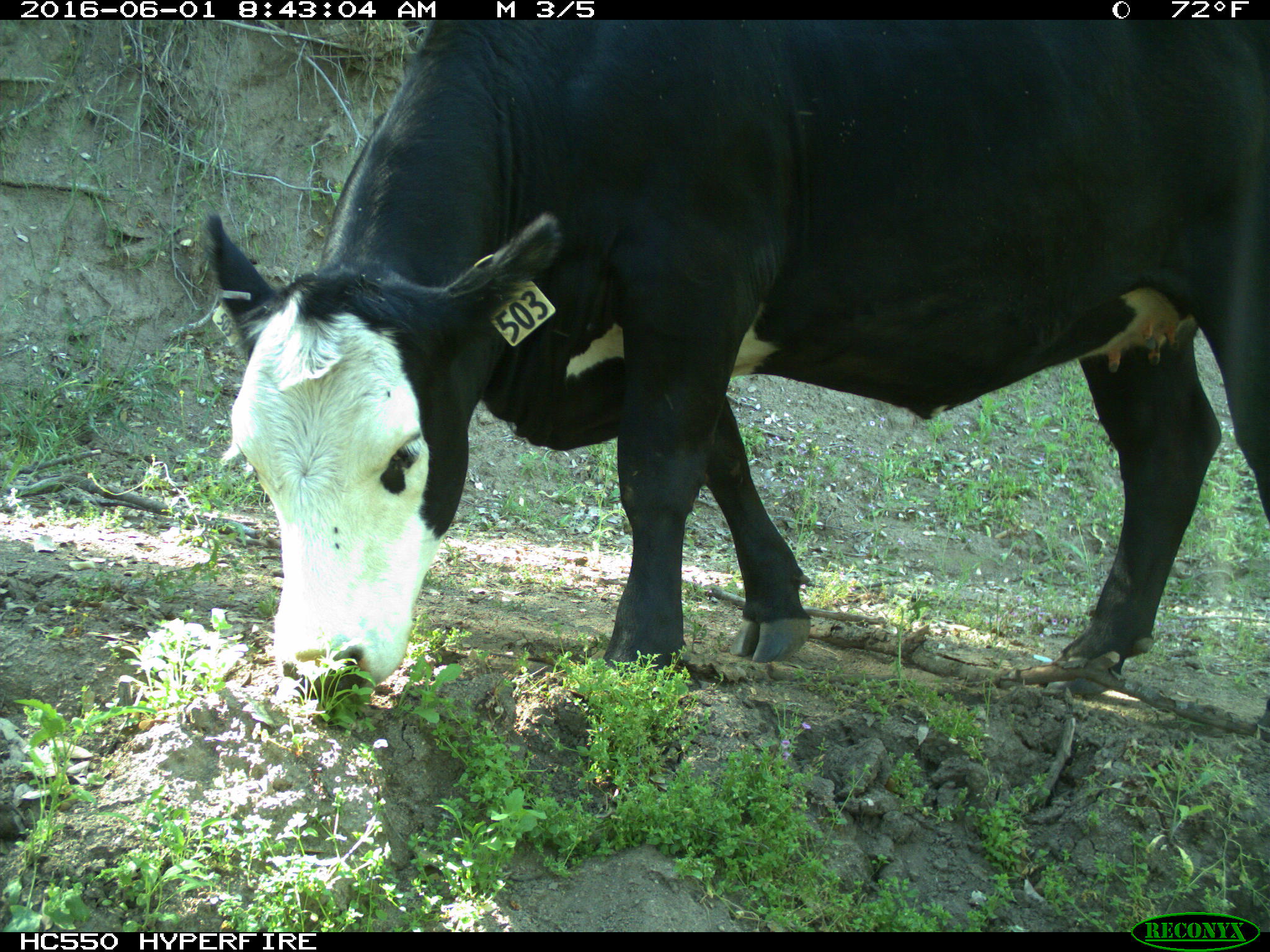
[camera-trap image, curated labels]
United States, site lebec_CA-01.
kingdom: Animalia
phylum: Chordata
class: Mammalia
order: Artiodactyla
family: Bovidae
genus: Bos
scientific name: Bos taurus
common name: domestic cow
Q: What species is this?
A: Bos taurus (domestic cow).